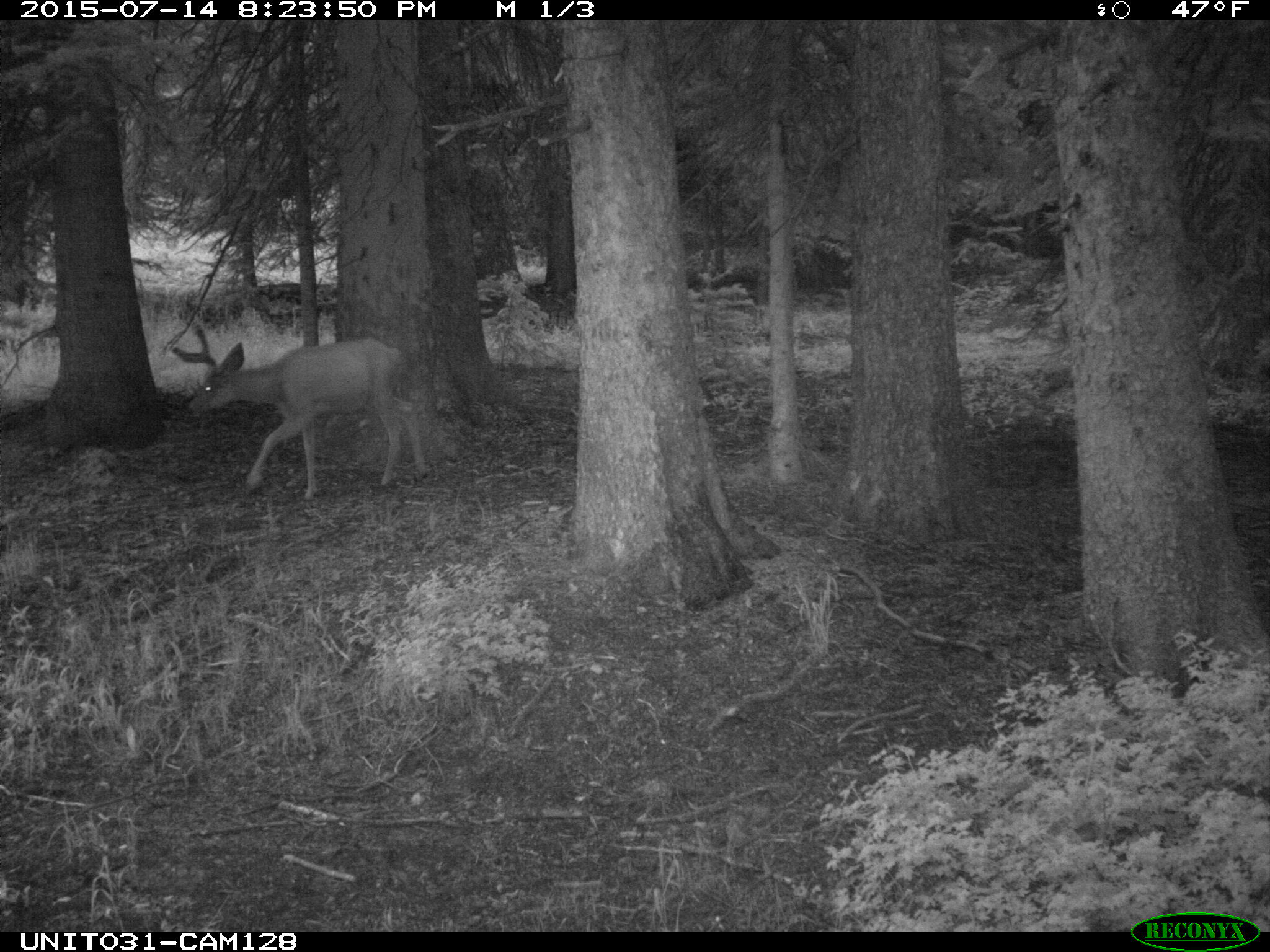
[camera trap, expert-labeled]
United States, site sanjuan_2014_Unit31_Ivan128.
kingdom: Animalia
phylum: Chordata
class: Mammalia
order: Artiodactyla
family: Cervidae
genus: Odocoileus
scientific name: Odocoileus hemionus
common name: mule deer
Odocoileus hemionus (mule deer).